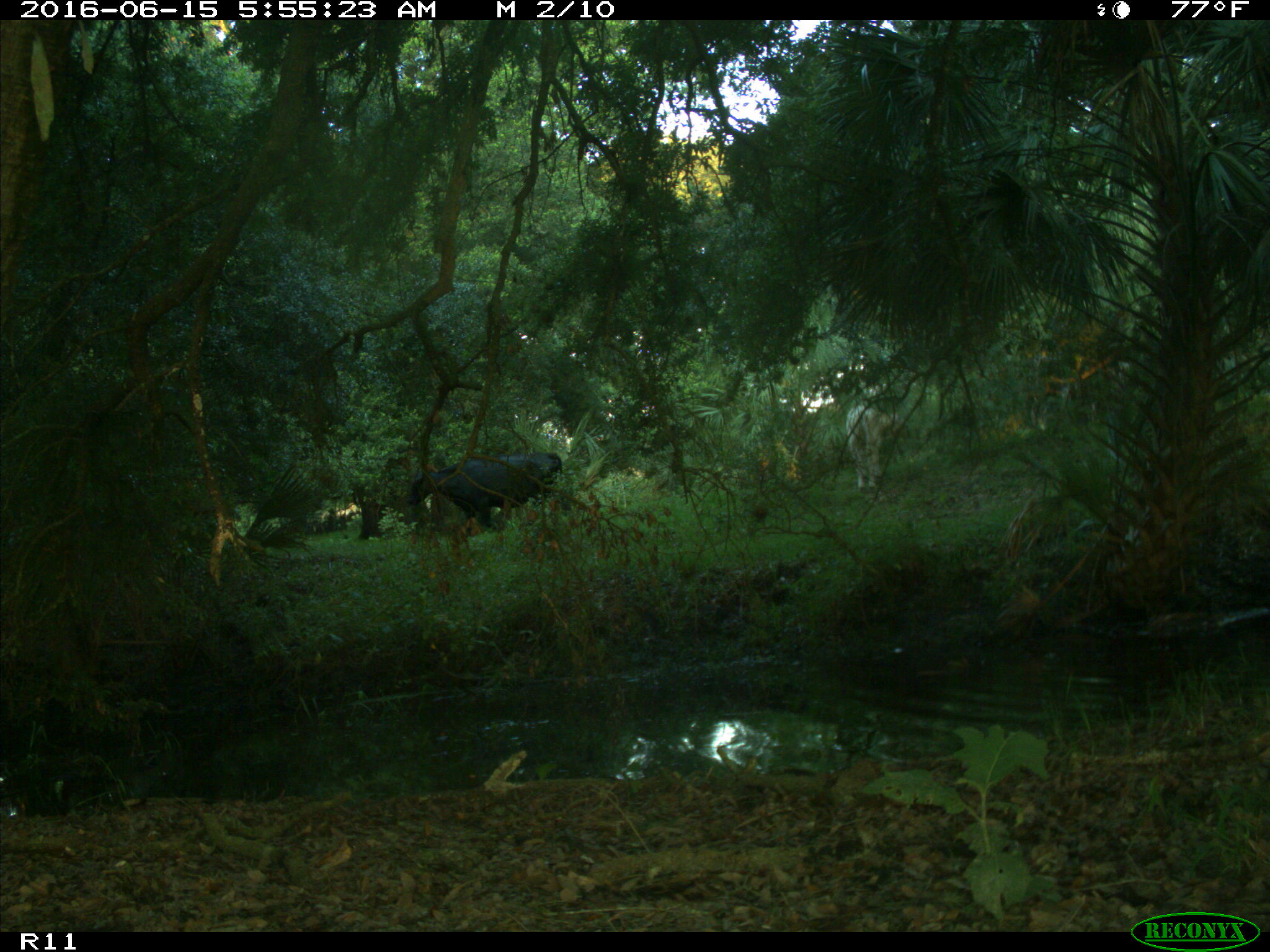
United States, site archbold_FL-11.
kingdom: Animalia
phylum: Chordata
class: Mammalia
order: Artiodactyla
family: Bovidae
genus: Bos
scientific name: Bos taurus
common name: domestic cow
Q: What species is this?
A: Bos taurus (domestic cow).